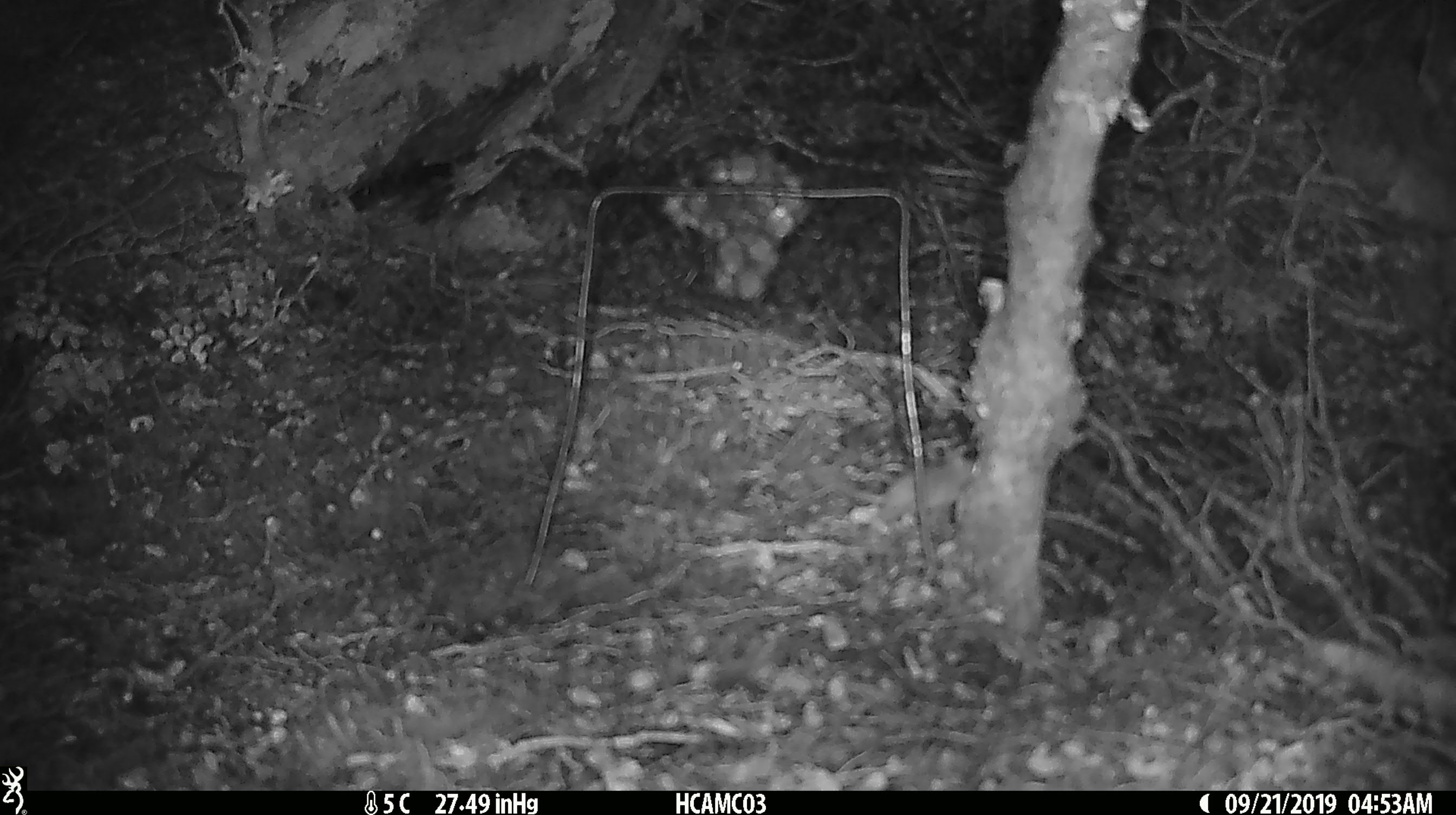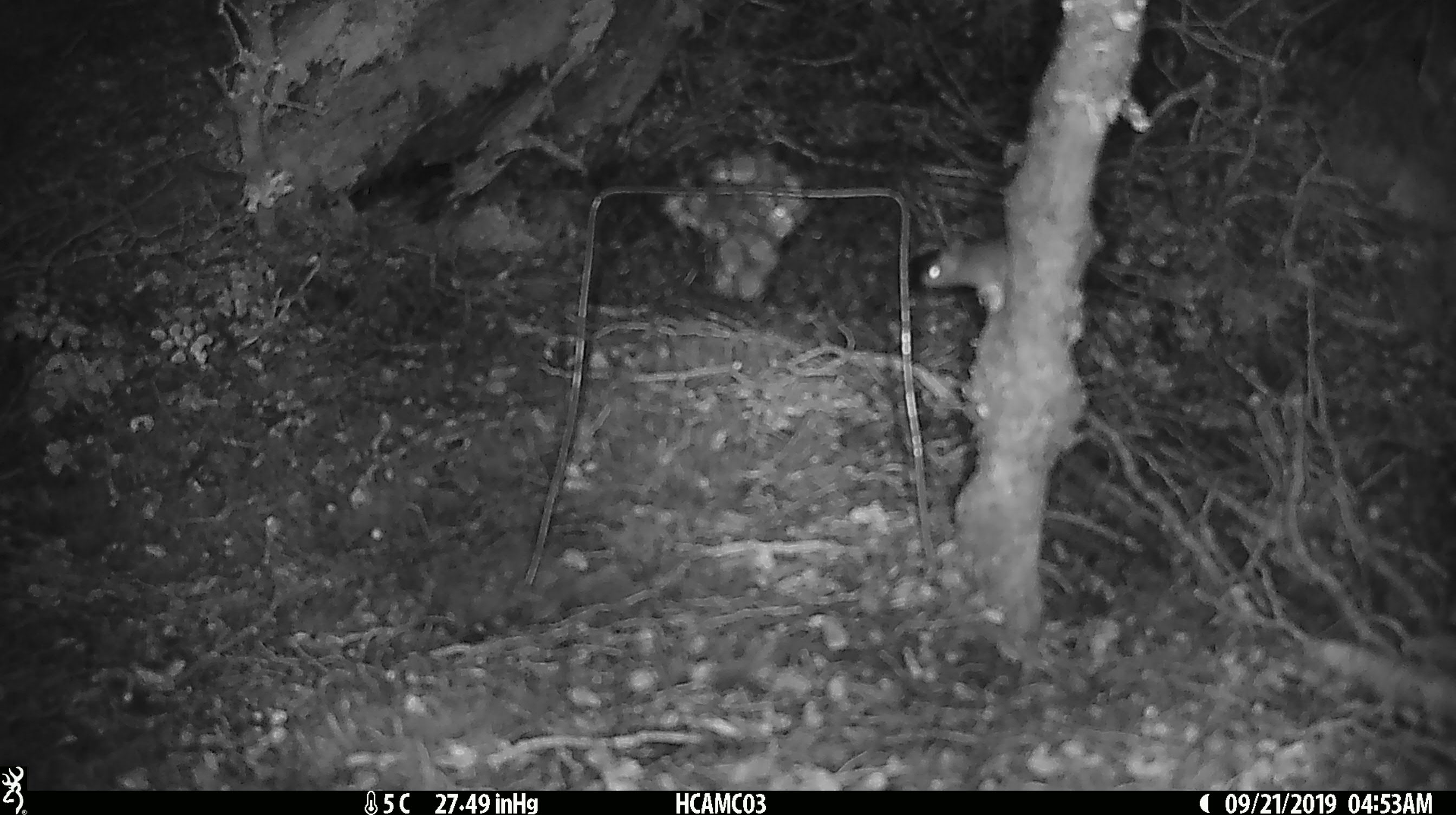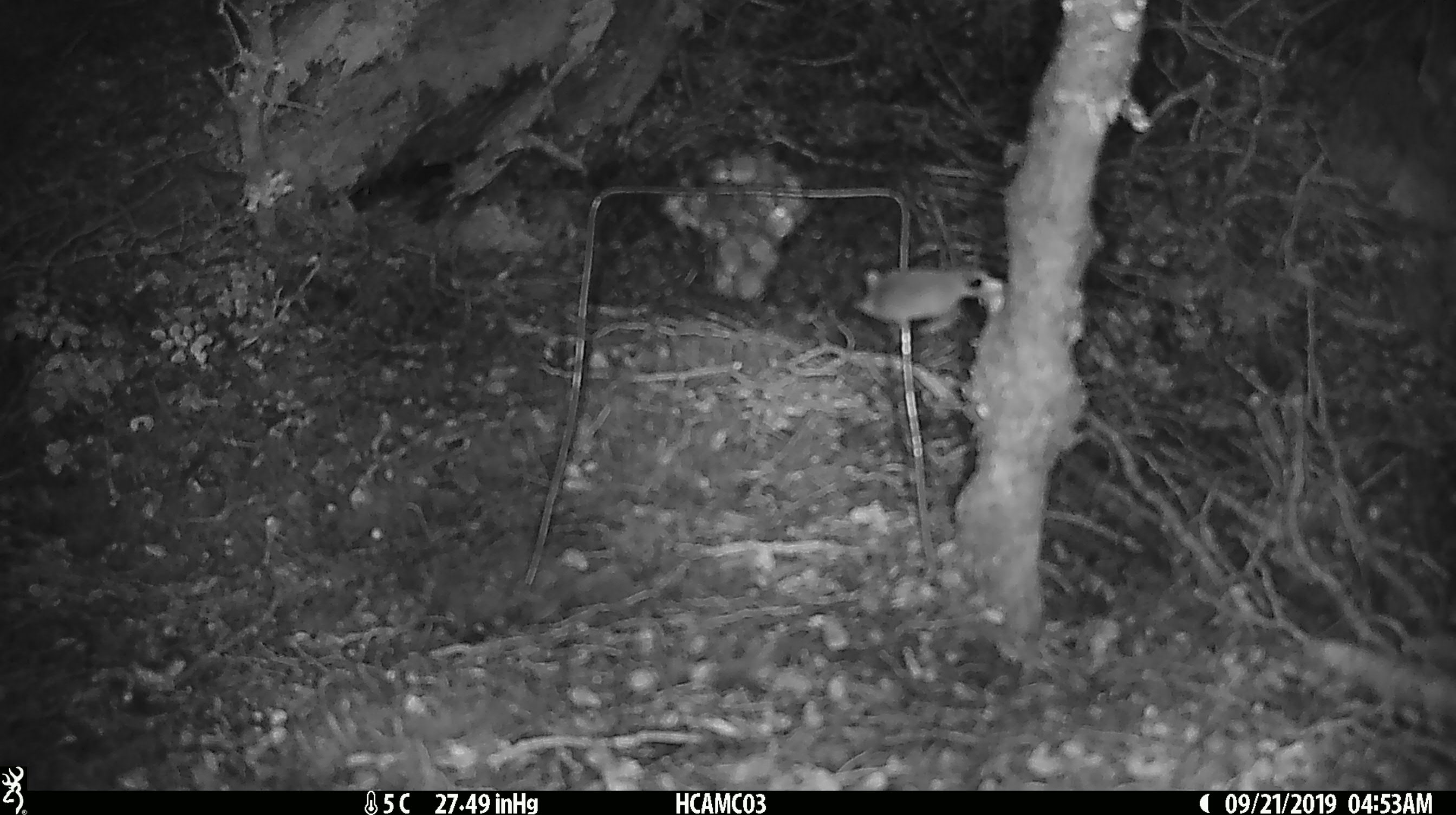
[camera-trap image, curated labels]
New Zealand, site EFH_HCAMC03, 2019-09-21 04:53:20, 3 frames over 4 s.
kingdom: Animalia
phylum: Chordata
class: Mammalia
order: Rodentia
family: Muridae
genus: Mus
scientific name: Mus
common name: mouse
Mouse (Mus).